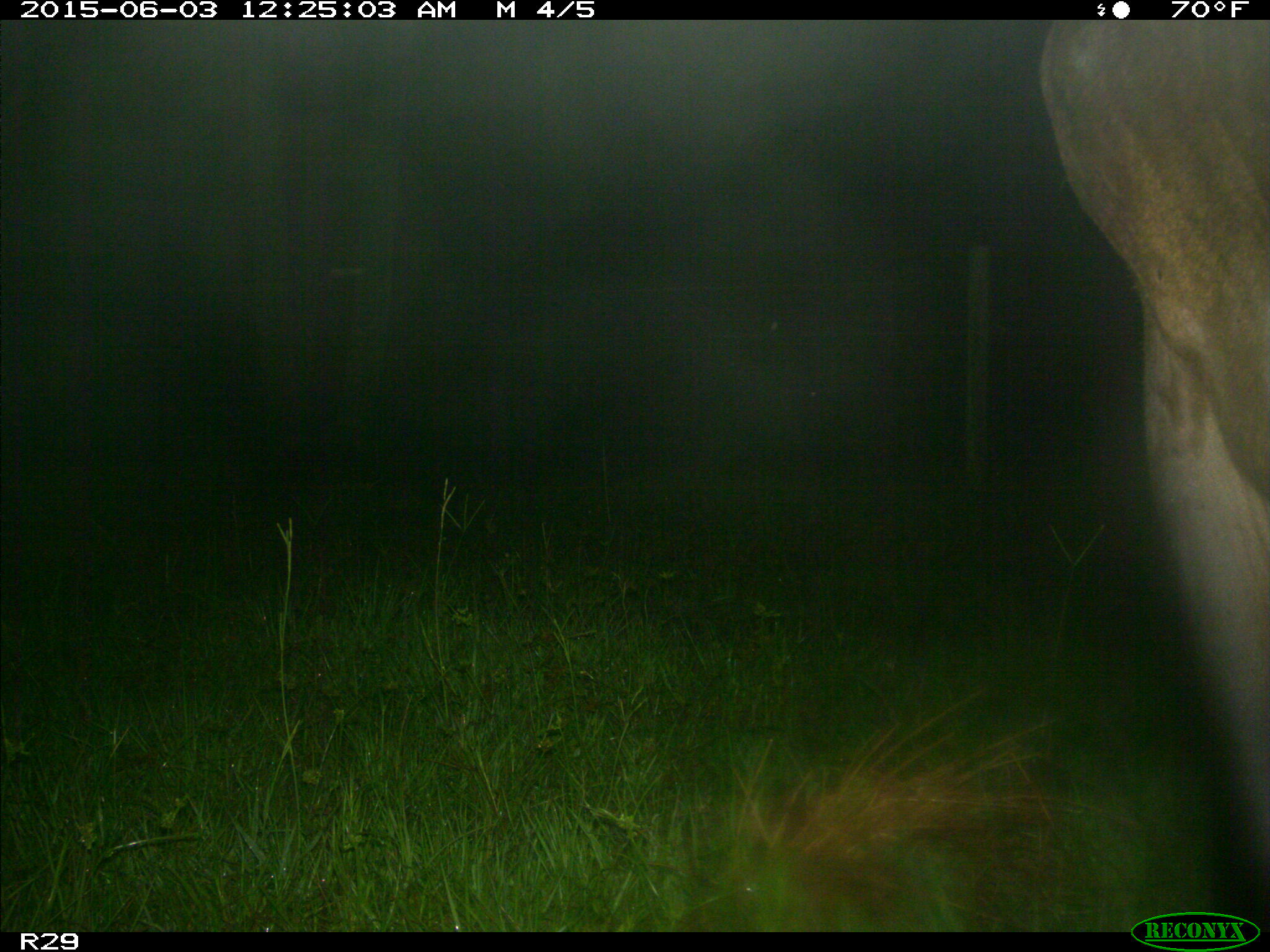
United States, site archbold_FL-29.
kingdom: Animalia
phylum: Chordata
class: Mammalia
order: Artiodactyla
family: Bovidae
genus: Bos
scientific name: Bos taurus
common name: domestic cow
Bos taurus (domestic cow).